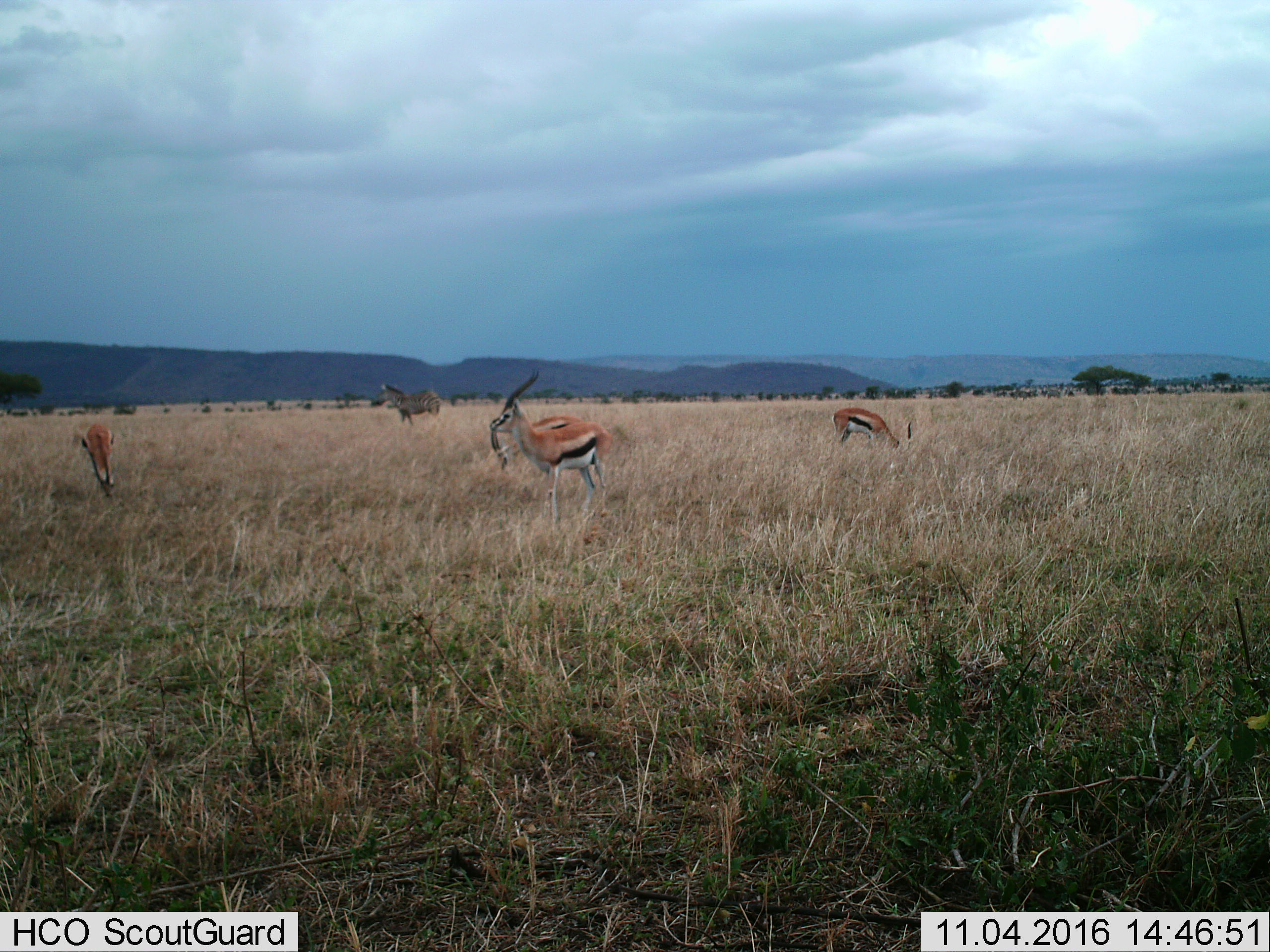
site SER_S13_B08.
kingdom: Animalia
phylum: Chordata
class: Mammalia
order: Artiodactyla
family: Bovidae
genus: Eudorcas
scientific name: Eudorcas thomsonii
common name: thomson's gazelle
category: gazellethomsons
Gazellethomsons (thomson's gazelle) (Eudorcas thomsonii), count 4. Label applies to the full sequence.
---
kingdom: Animalia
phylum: Chordata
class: Mammalia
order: Perissodactyla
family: Equidae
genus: Equus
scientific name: Equus quagga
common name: plains zebra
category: zebraplains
Zebraplains (plains zebra) (Equus quagga), count 1. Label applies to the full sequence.